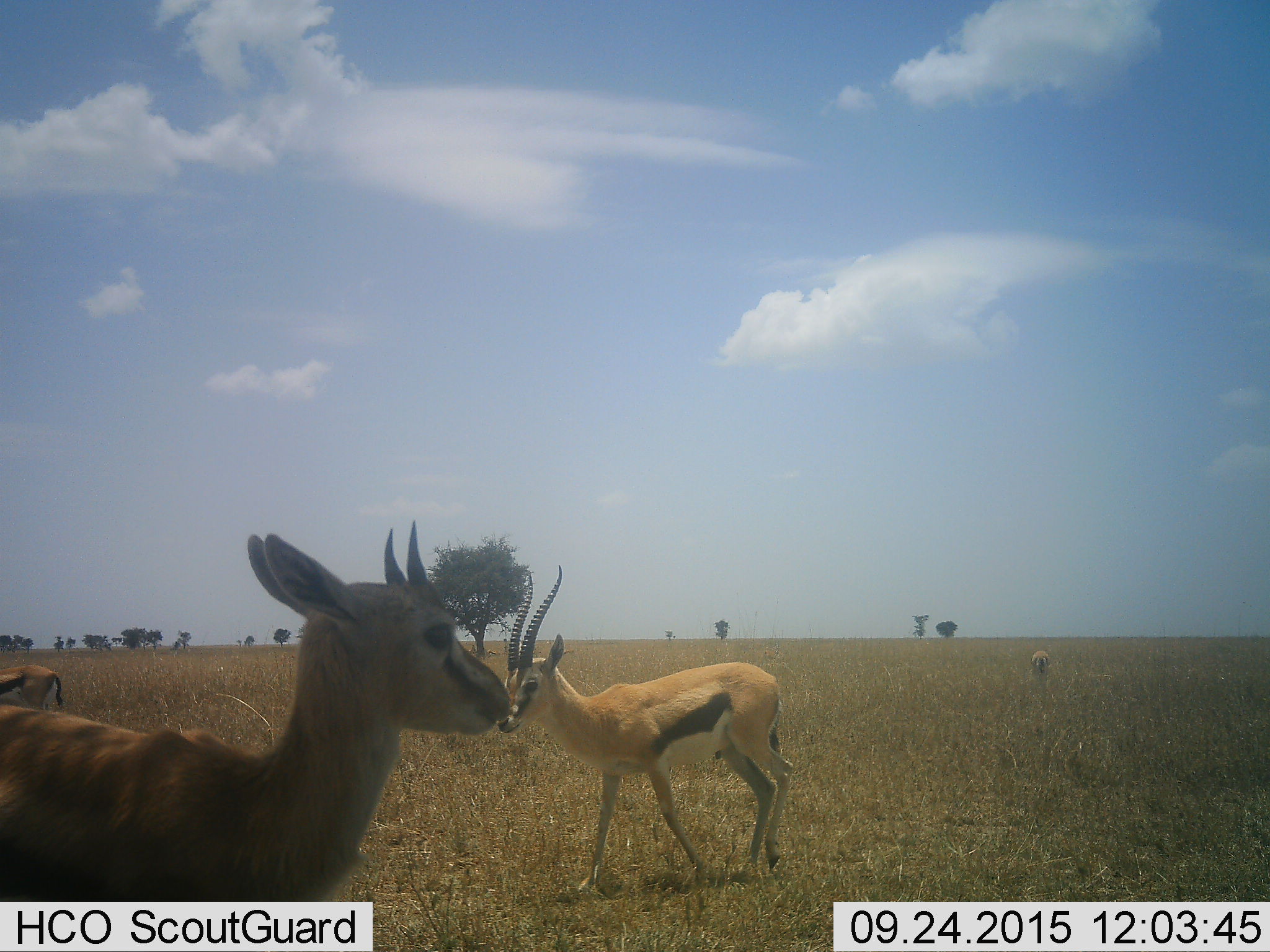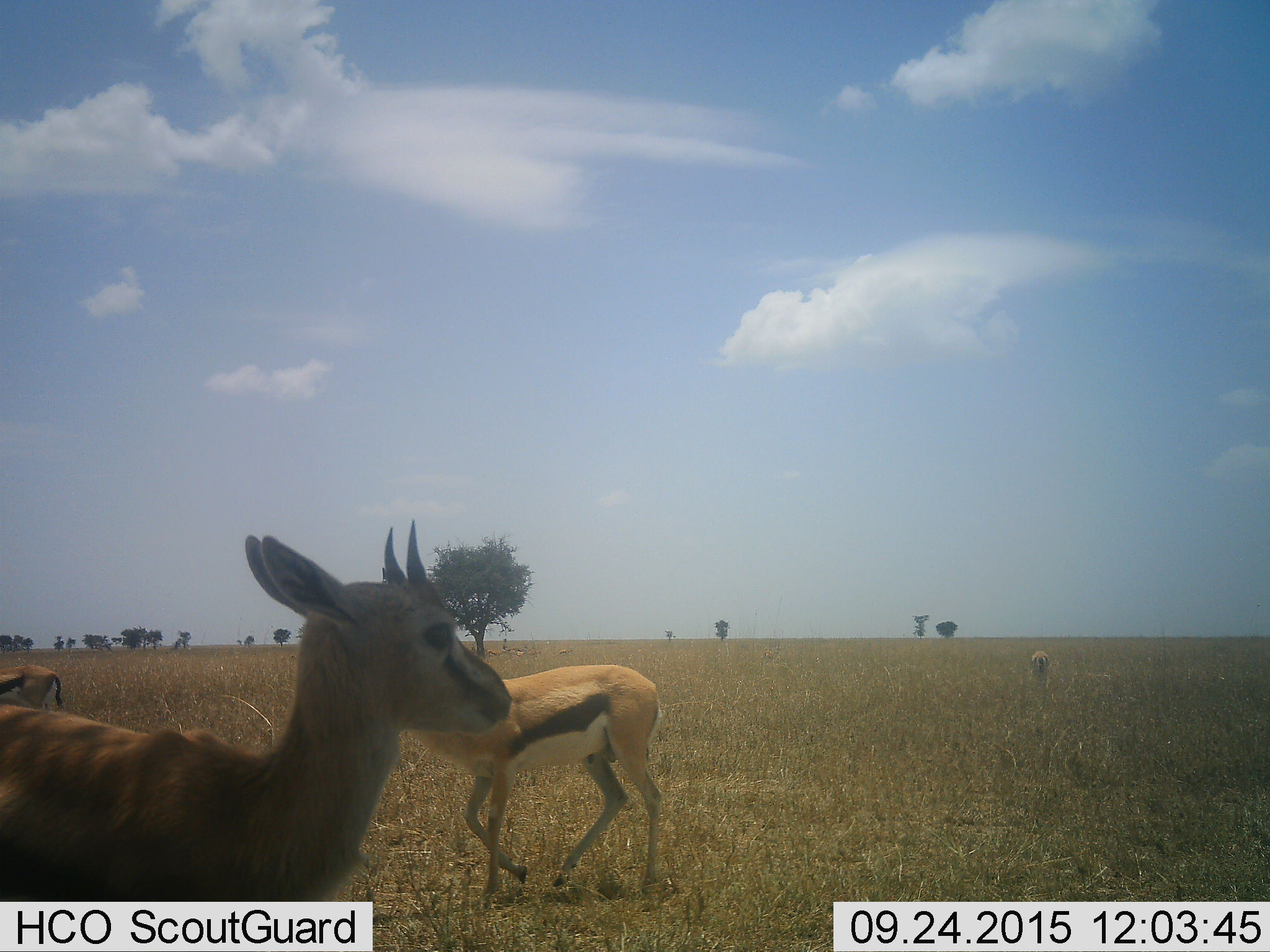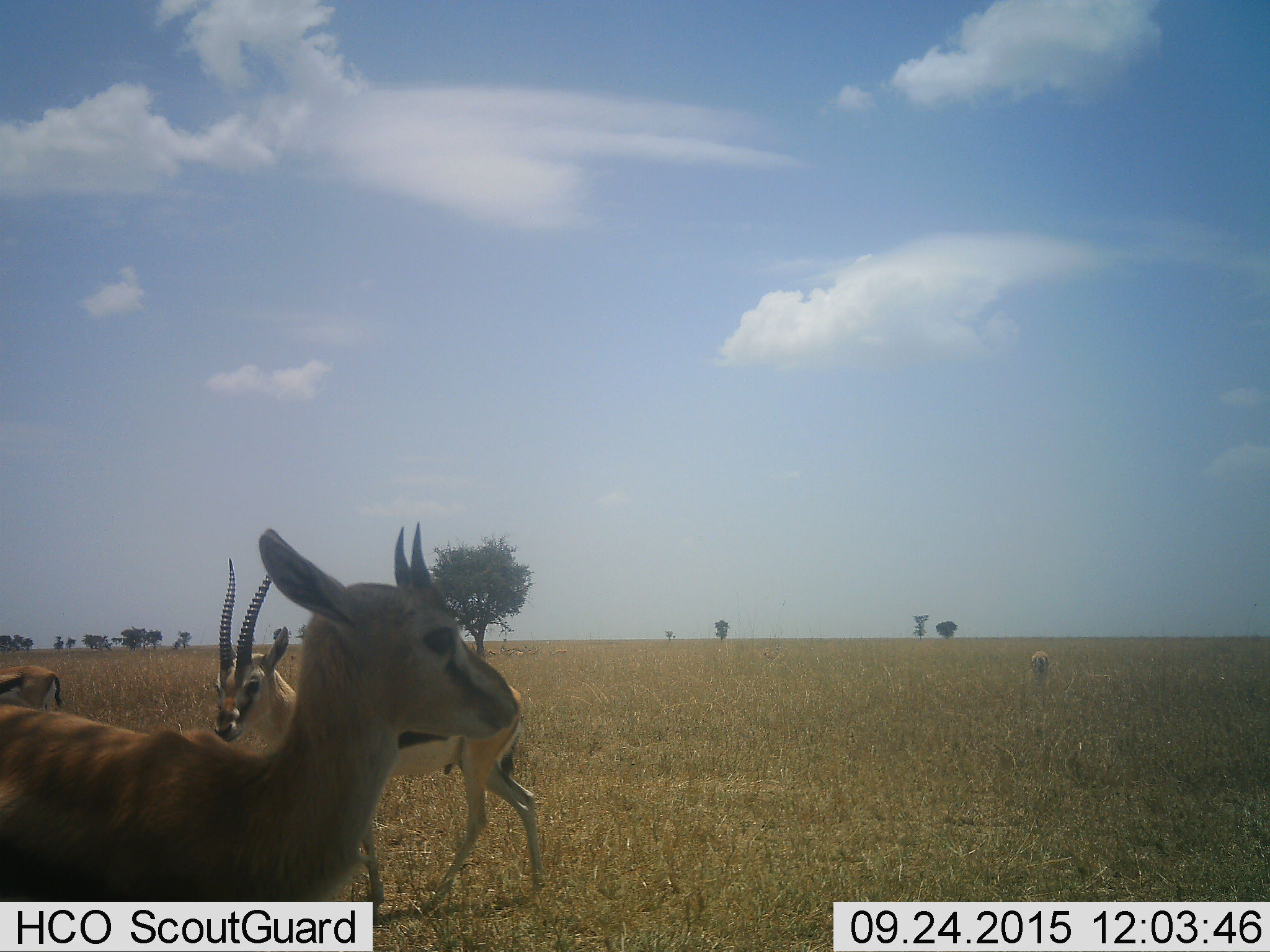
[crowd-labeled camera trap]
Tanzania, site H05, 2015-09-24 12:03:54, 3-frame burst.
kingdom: Animalia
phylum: Chordata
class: Mammalia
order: Artiodactyla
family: Bovidae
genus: Eudorcas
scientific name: Eudorcas thomsonii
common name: thomson's gazelle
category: gazellethomsons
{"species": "gazellethomsons (thomson's gazelle) (Eudorcas thomsonii)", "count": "4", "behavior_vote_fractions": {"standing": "67%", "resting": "22%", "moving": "89%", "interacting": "0%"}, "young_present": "22%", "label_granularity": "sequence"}